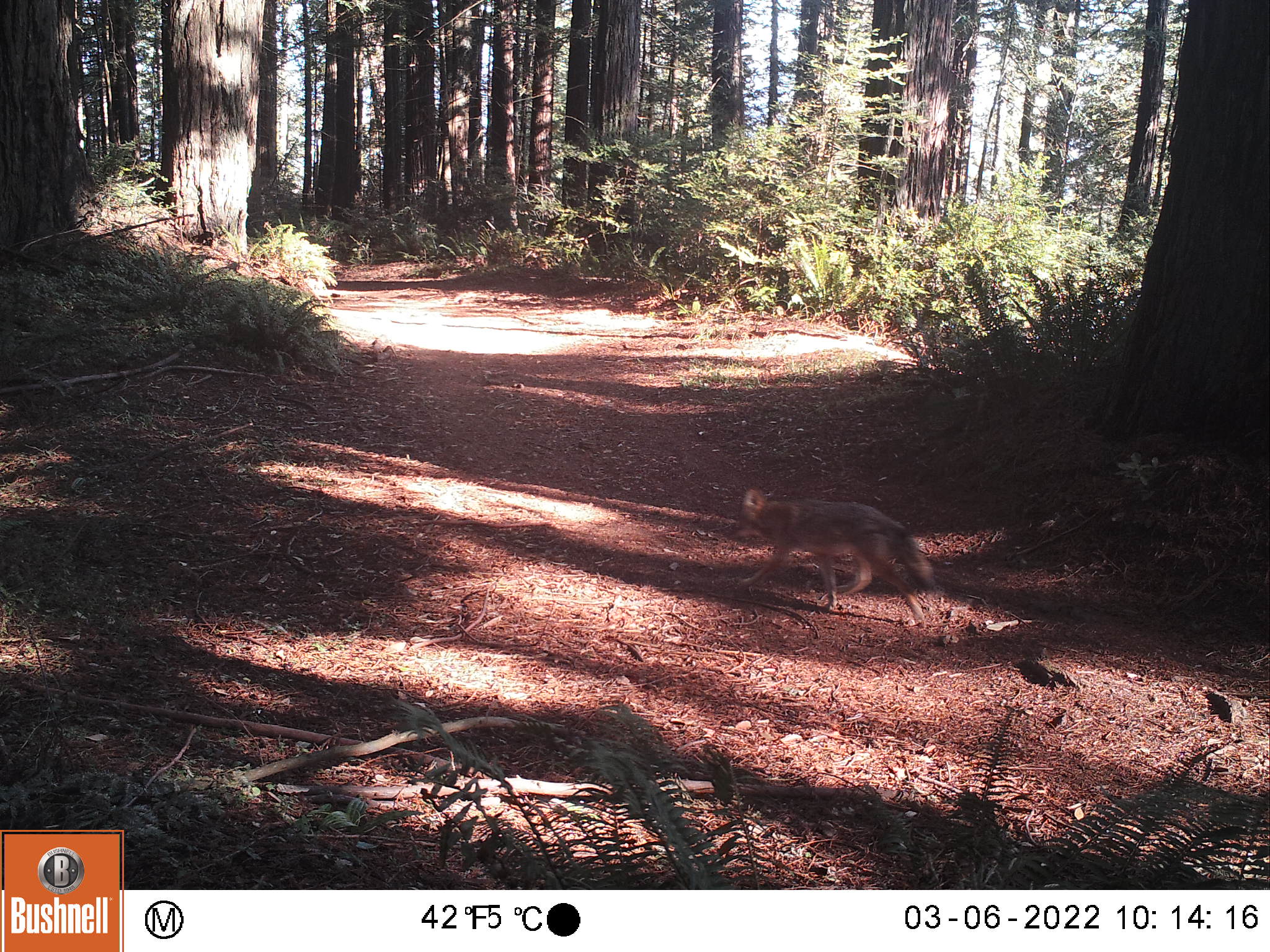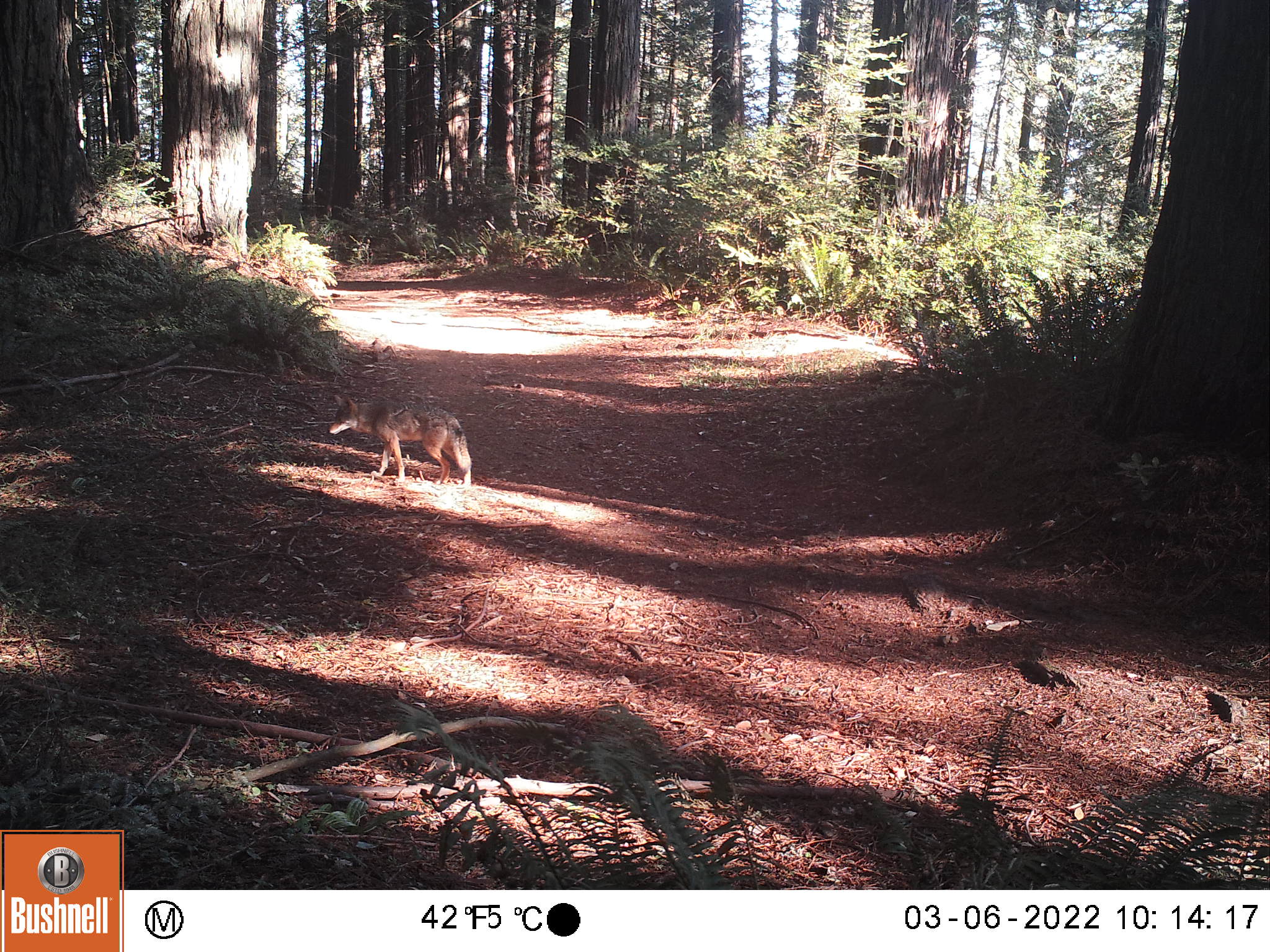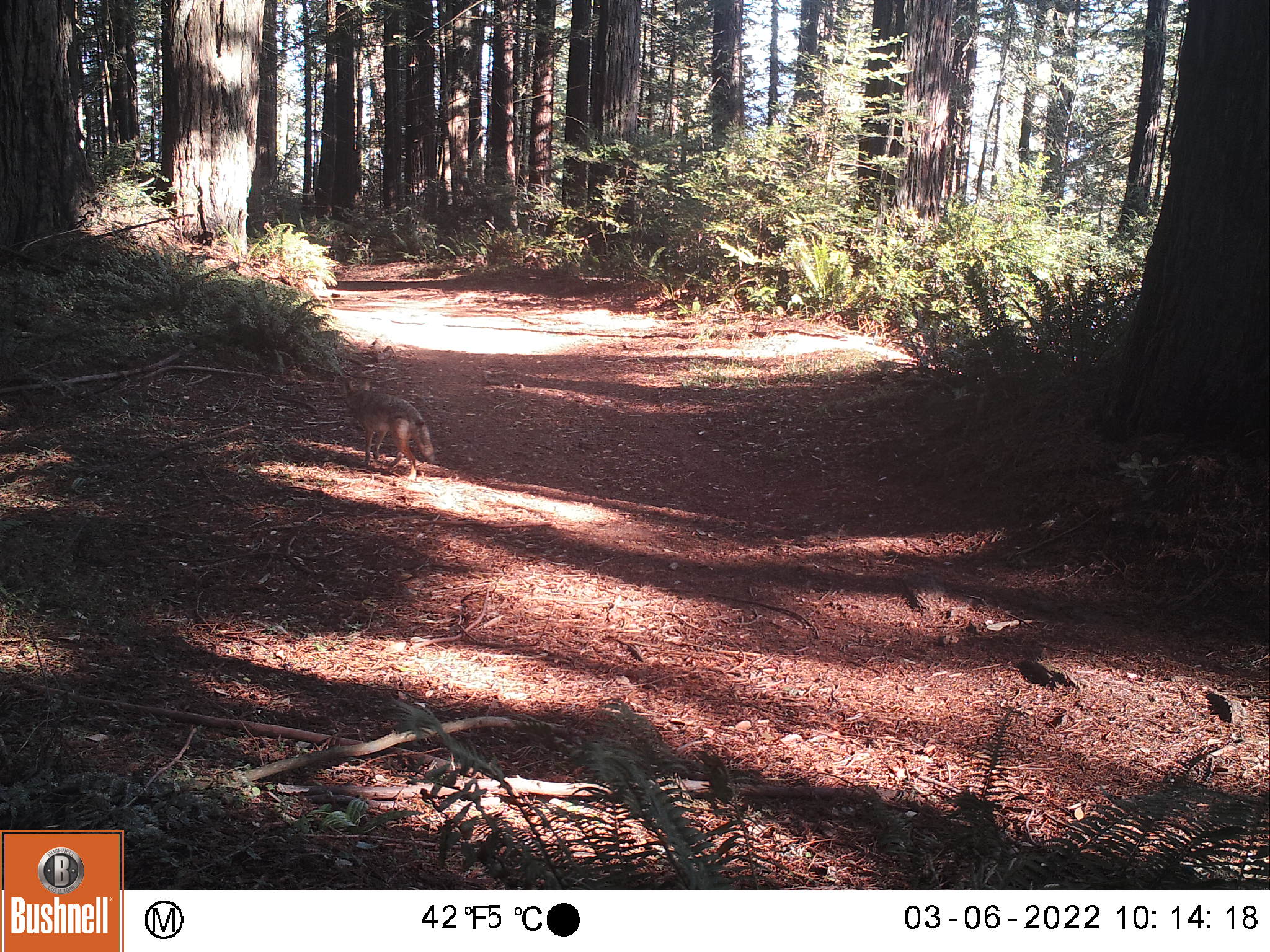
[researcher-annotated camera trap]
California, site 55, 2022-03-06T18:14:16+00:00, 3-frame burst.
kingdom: Animalia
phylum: Chordata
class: Mammalia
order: Carnivora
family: Canidae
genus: Canis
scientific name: Canis latrans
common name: coyote